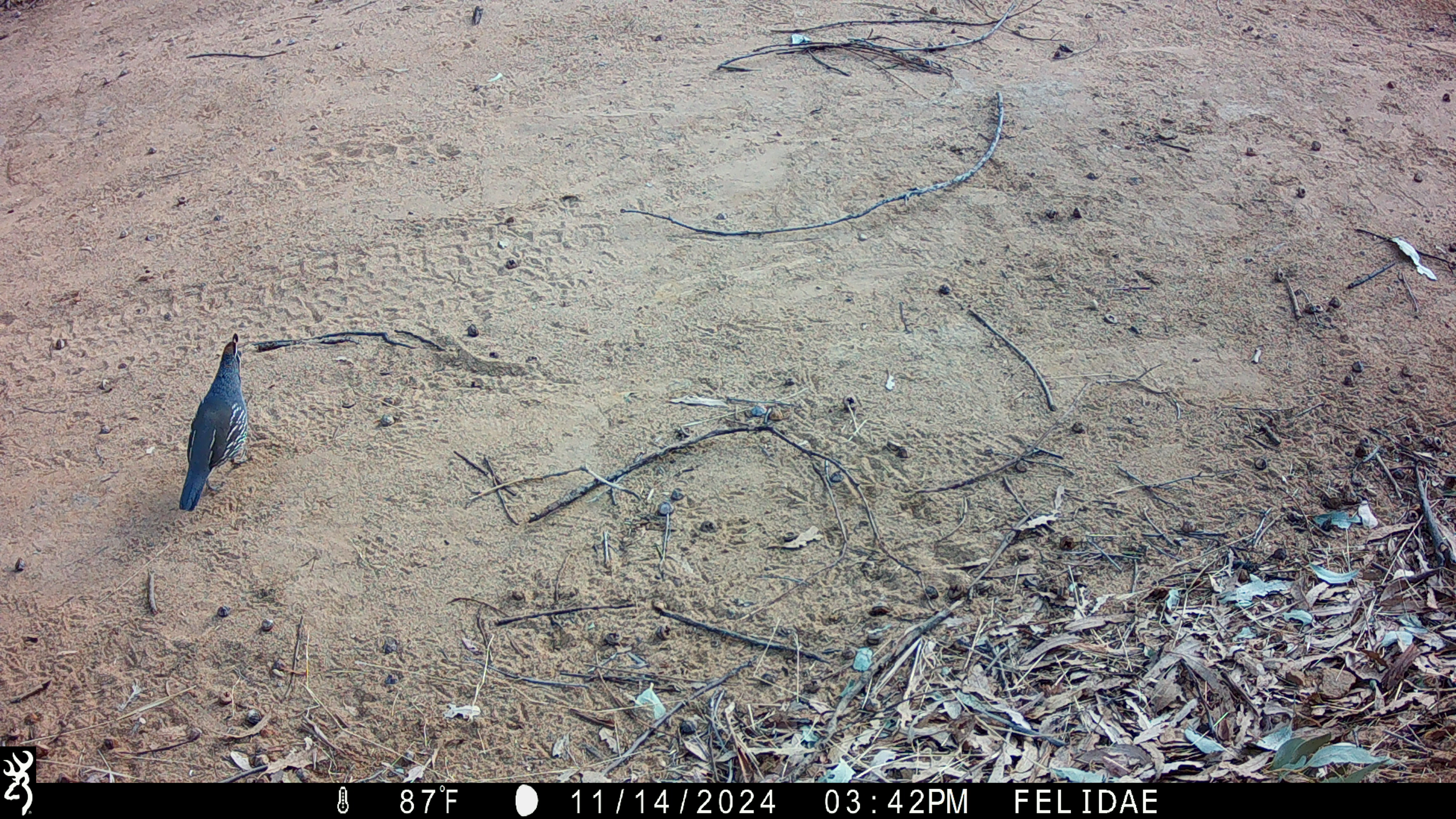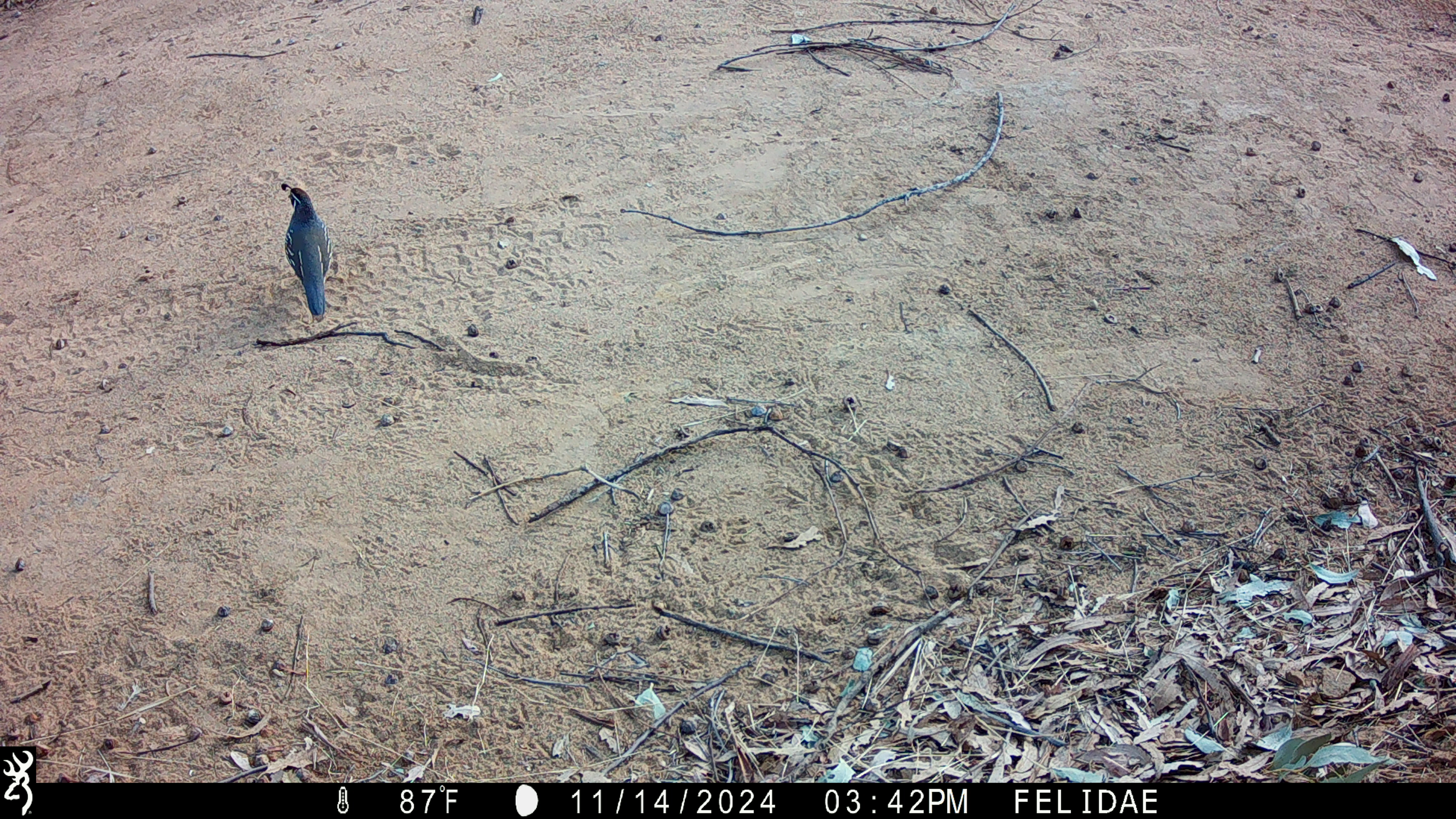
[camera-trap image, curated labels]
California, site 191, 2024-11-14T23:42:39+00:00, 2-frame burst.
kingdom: Animalia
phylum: Chordata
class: Aves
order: Galliformes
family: Odontophoridae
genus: Callipepla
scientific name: Callipepla californica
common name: california quail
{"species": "california quail (Callipepla californica)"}